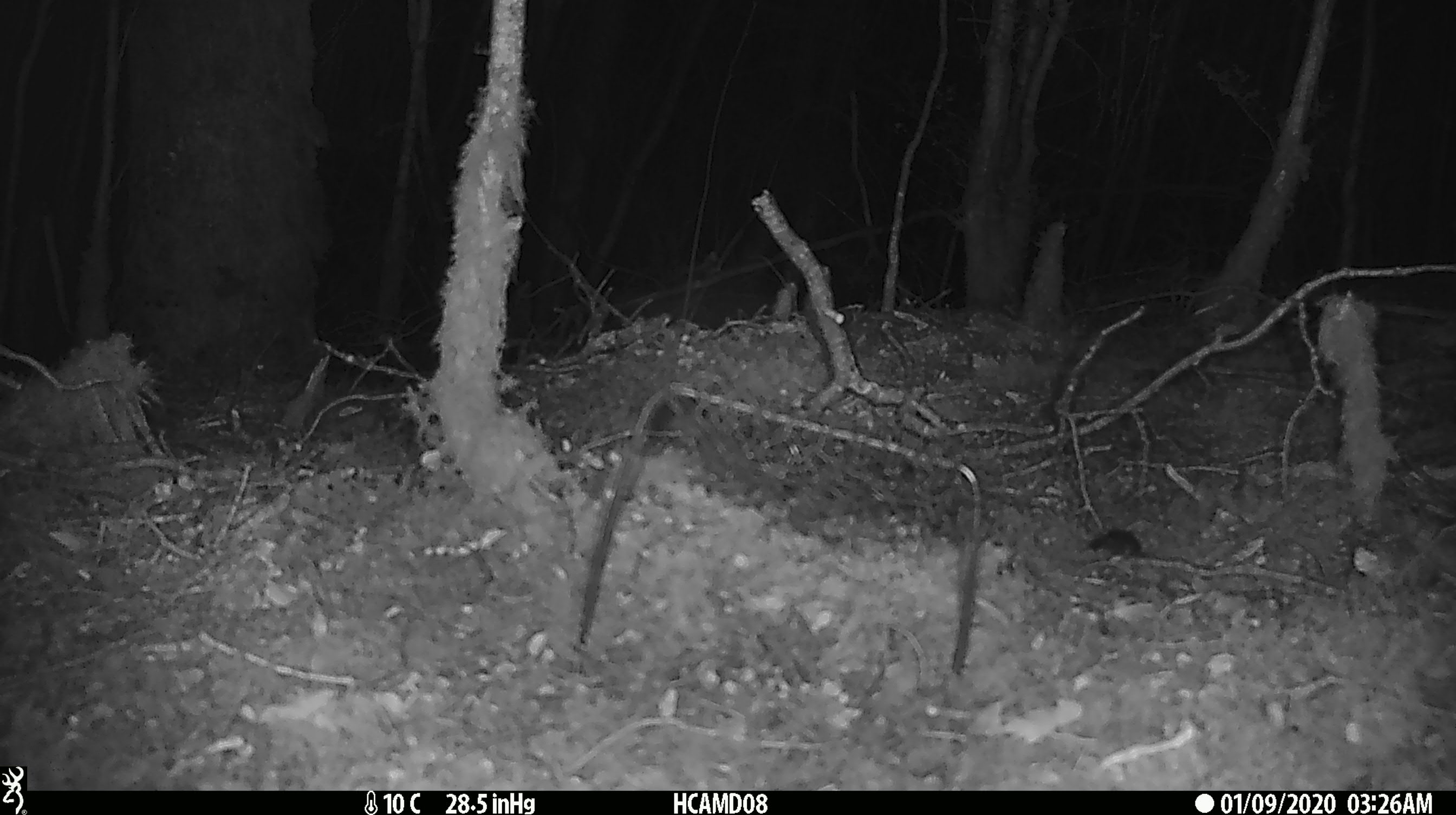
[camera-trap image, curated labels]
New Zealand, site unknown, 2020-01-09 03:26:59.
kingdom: Animalia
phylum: Chordata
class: Mammalia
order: Rodentia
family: Muridae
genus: Mus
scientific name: Mus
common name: mouse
Mouse (Mus).